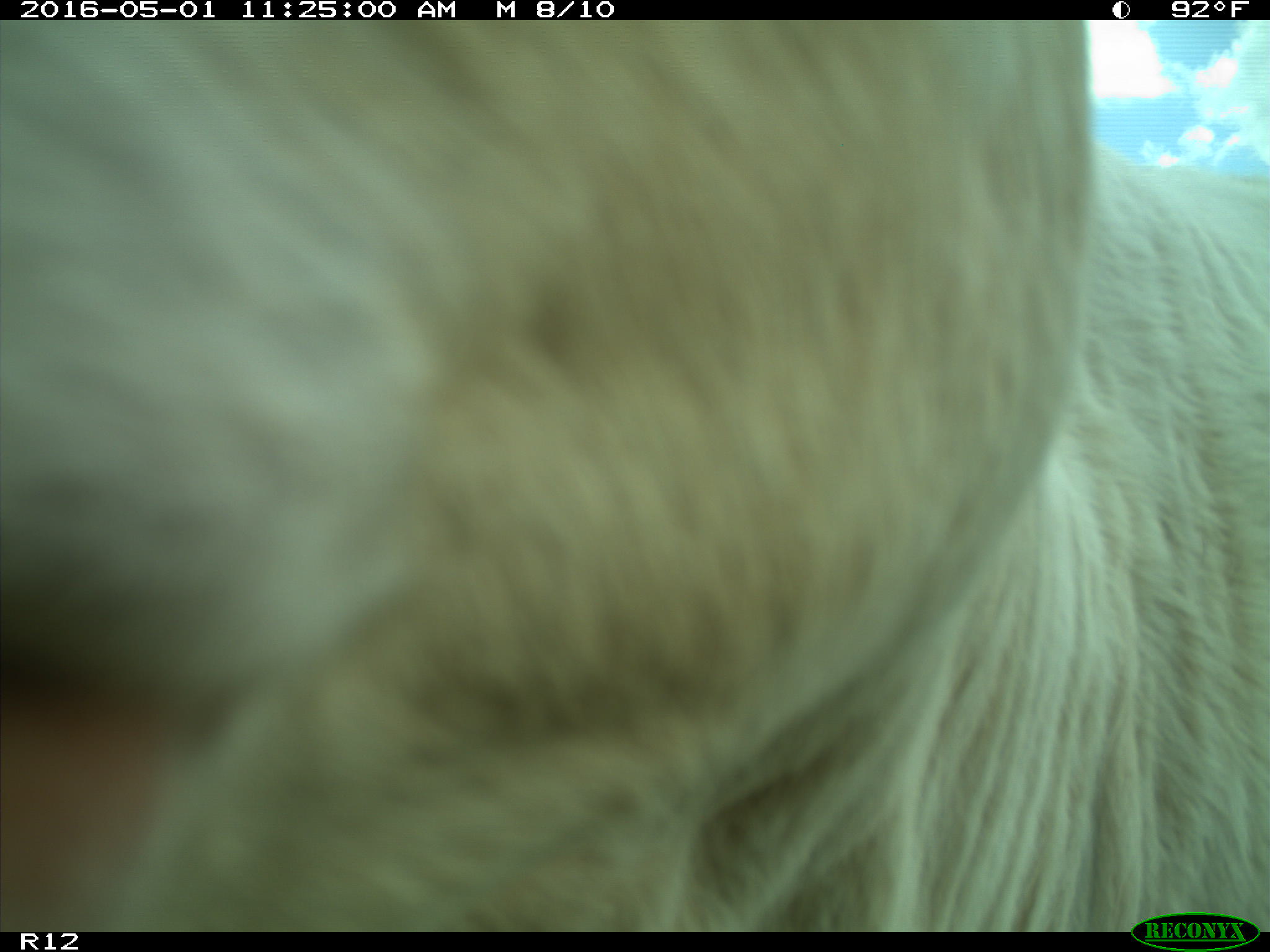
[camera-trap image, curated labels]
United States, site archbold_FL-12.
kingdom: Animalia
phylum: Chordata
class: Mammalia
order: Artiodactyla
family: Bovidae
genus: Bos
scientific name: Bos taurus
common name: domestic cow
Bos taurus (domestic cow).